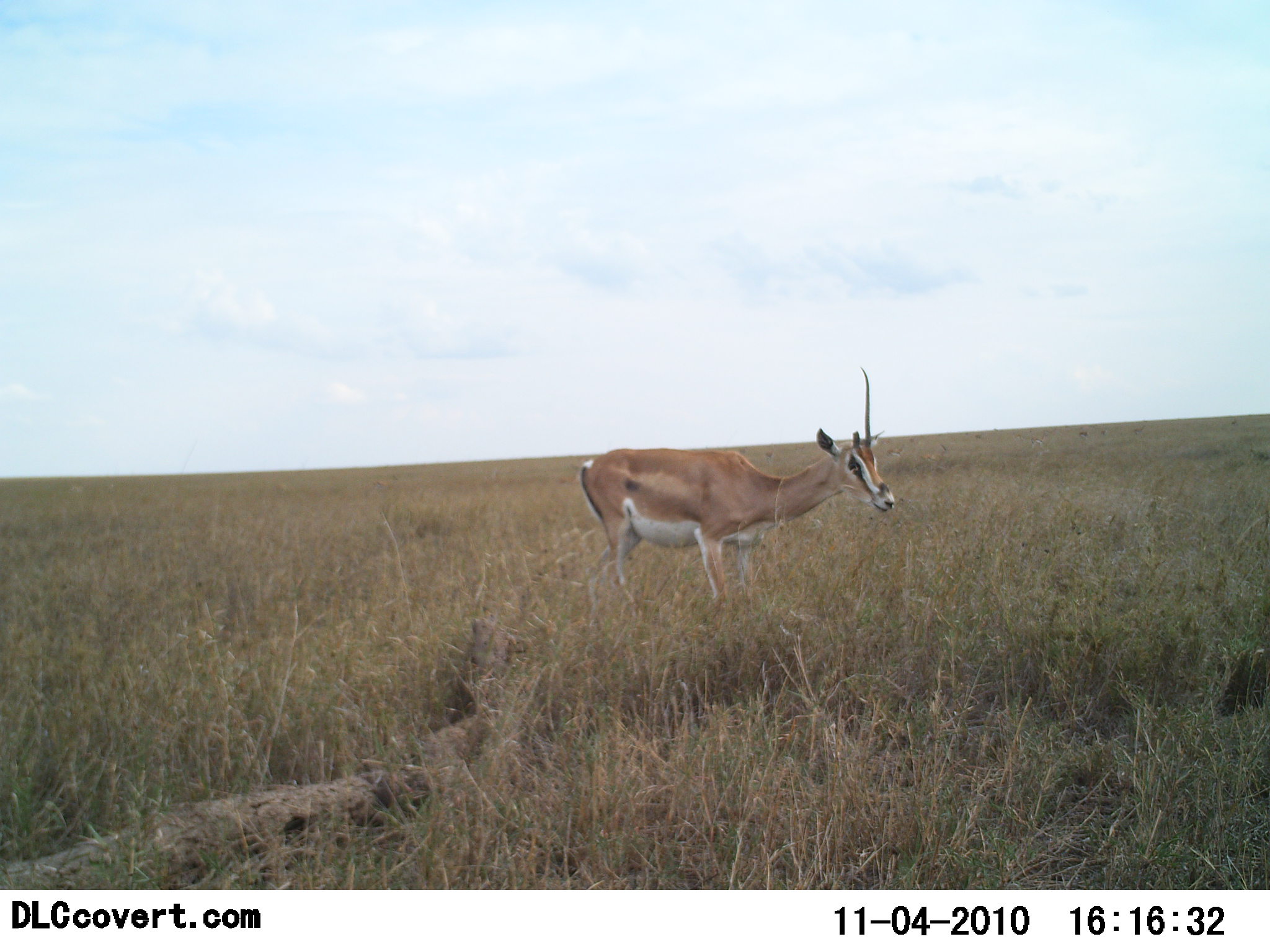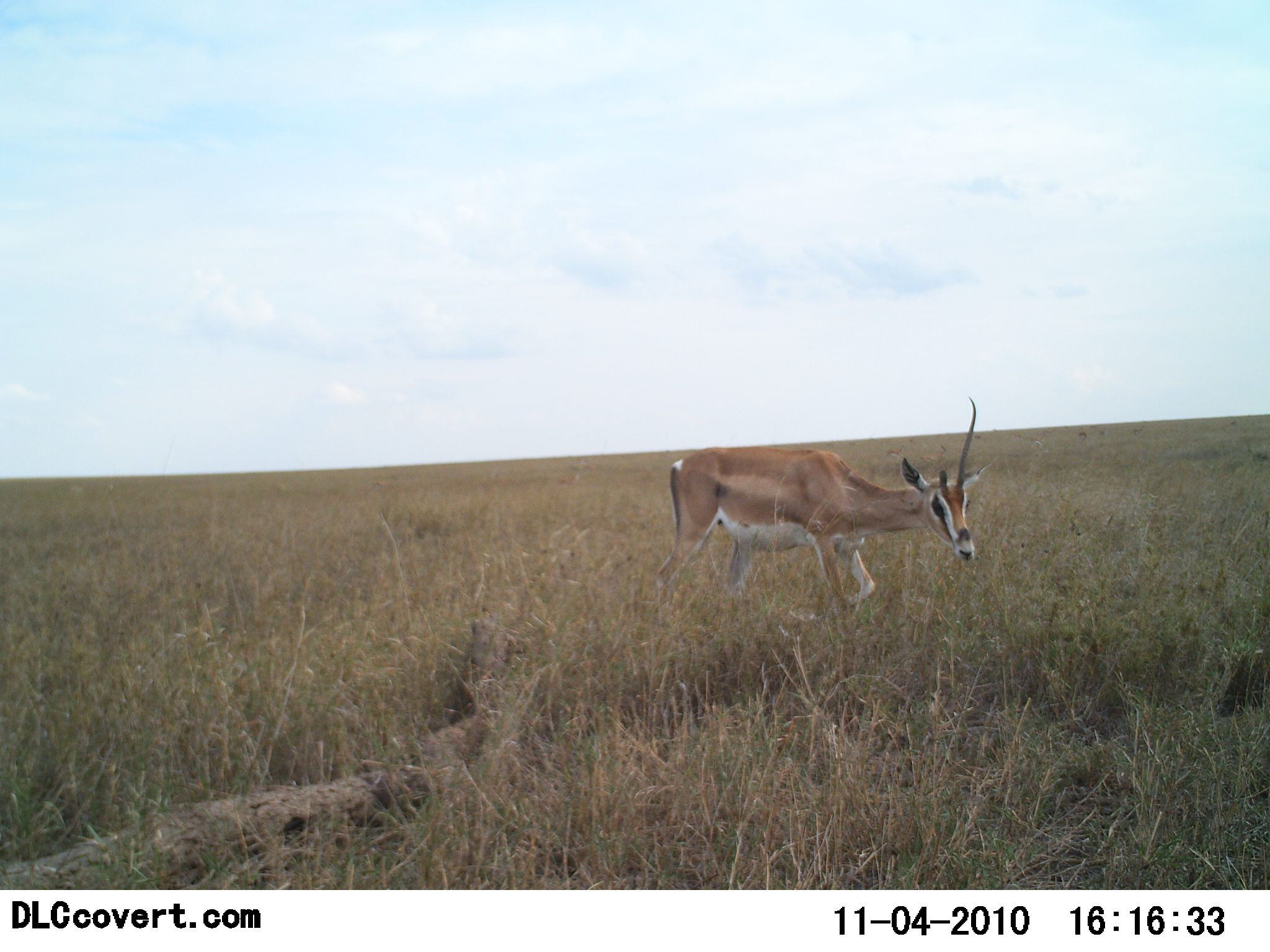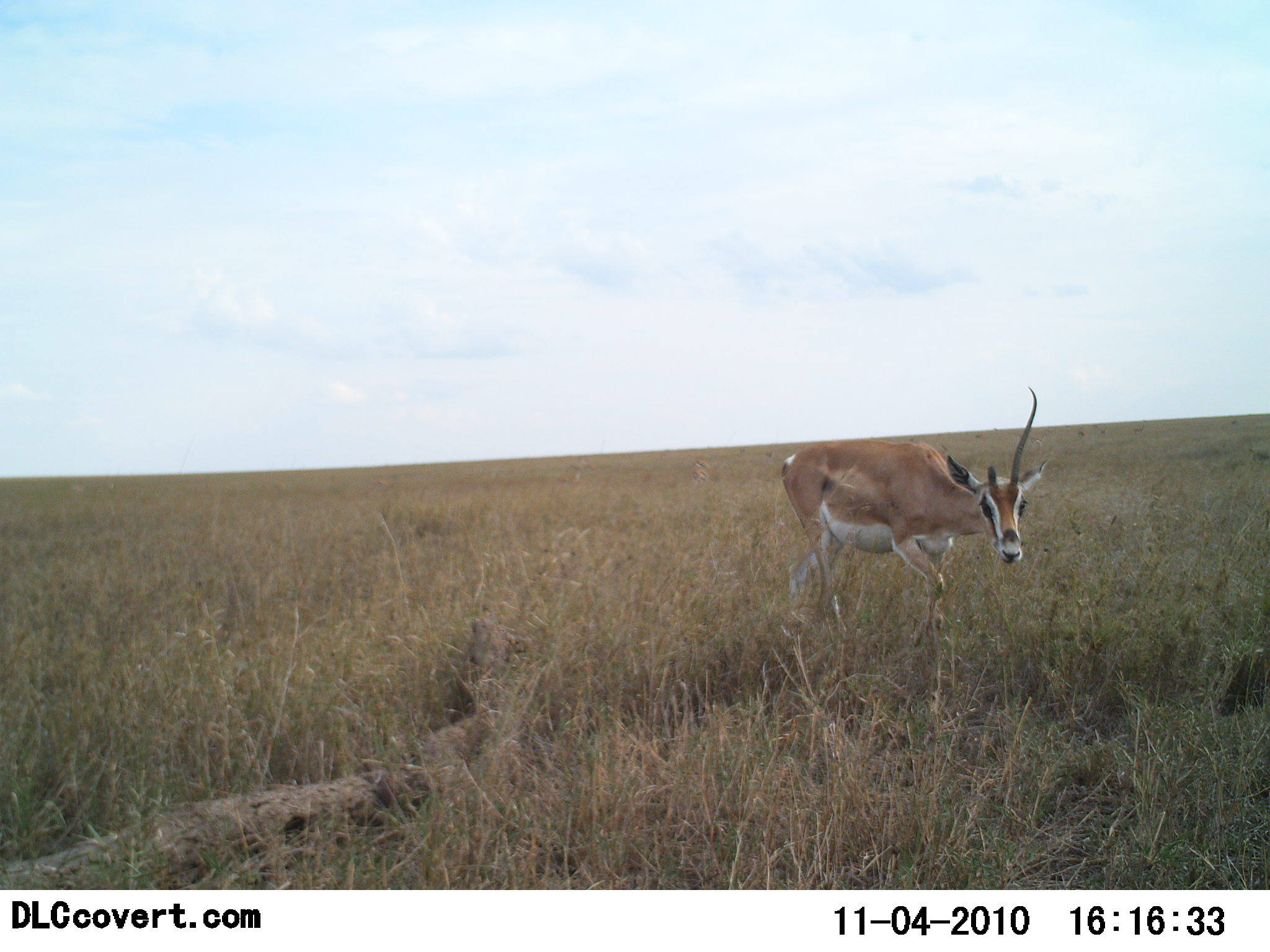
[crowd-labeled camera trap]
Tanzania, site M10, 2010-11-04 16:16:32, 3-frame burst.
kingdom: Animalia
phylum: Chordata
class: Mammalia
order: Artiodactyla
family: Bovidae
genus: Nanger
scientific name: Nanger granti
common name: grant's gazelle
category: gazellegrants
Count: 1.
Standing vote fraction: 23%.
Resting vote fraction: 0%.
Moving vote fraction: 77%.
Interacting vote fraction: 0%.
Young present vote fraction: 0%.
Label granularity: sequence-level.